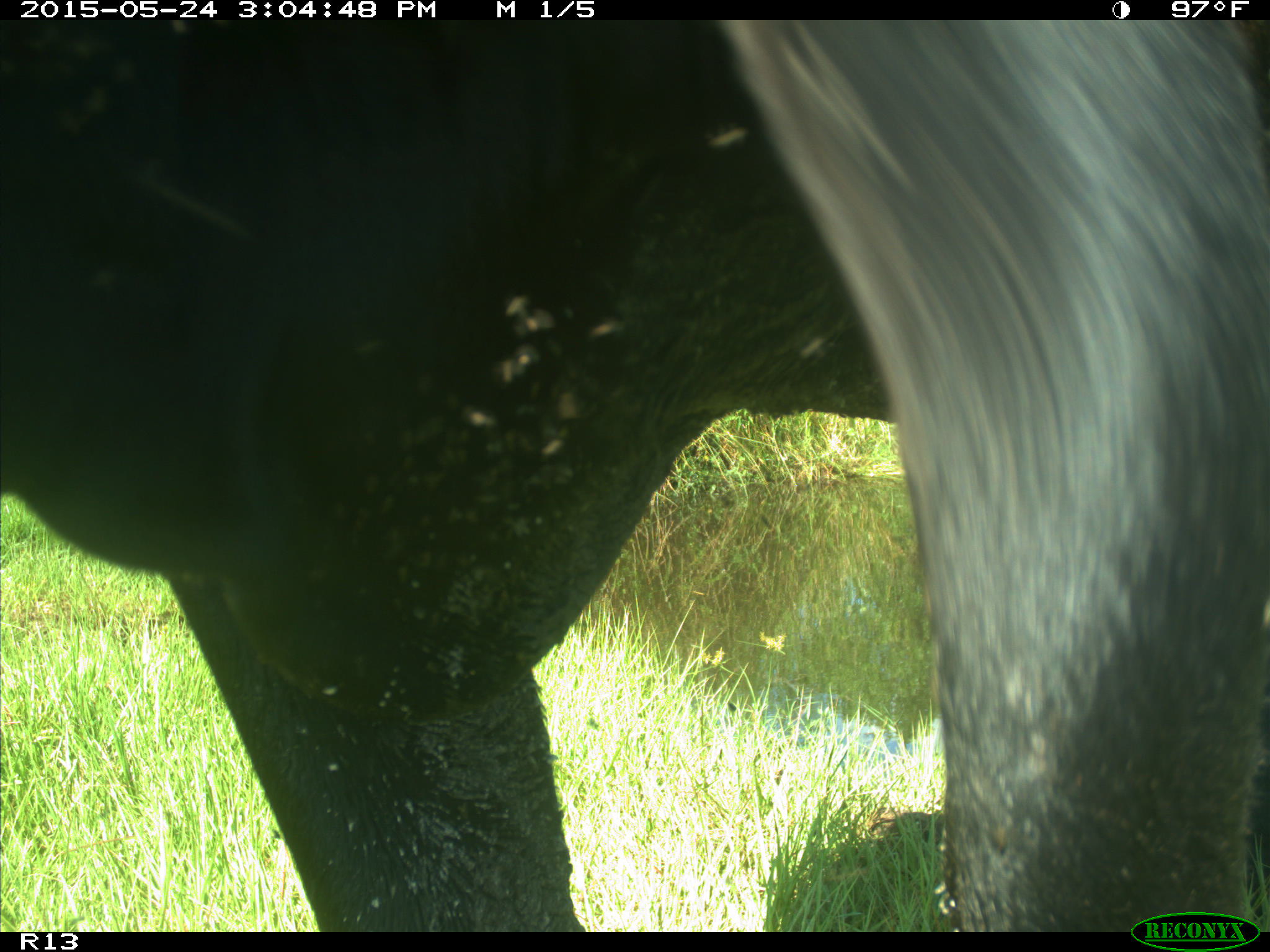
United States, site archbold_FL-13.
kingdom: Animalia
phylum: Chordata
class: Mammalia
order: Artiodactyla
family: Bovidae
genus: Bos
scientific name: Bos taurus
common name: domestic cow